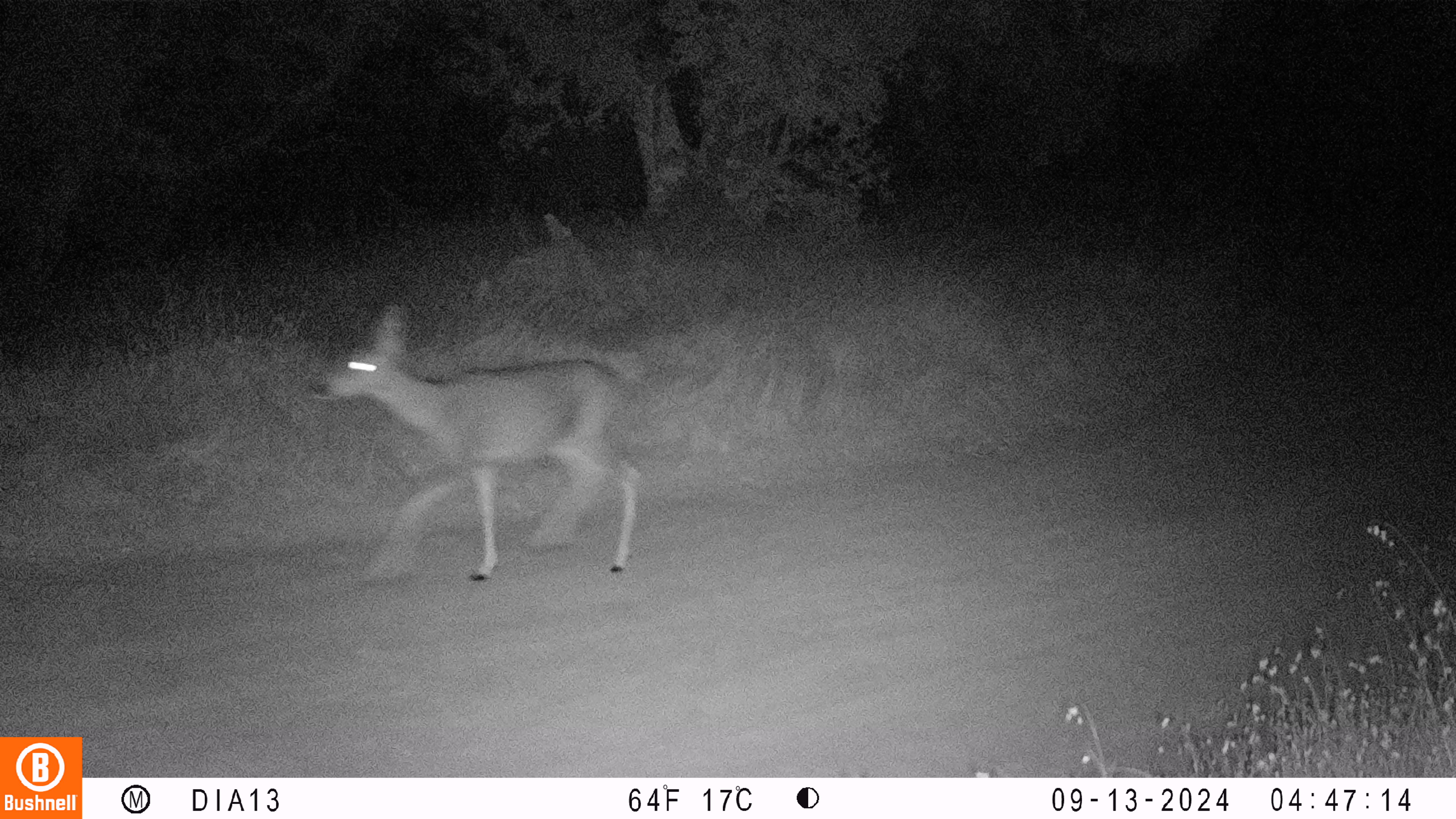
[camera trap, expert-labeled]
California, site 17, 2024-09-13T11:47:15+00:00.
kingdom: Animalia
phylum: Chordata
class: Mammalia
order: Artiodactyla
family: Cervidae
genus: Odocoileus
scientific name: Odocoileus hemionus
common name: mule deer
Mule deer (Odocoileus hemionus).